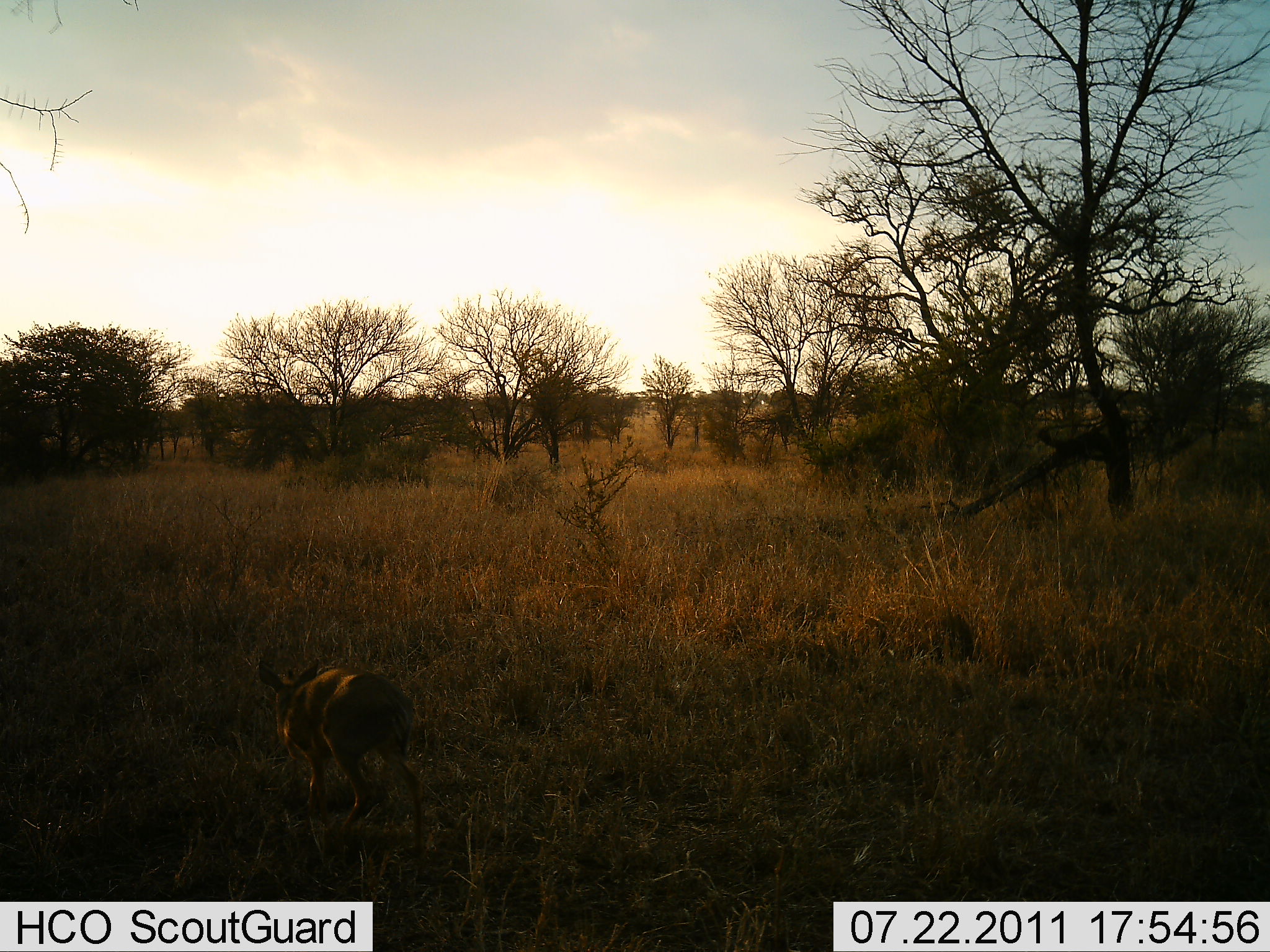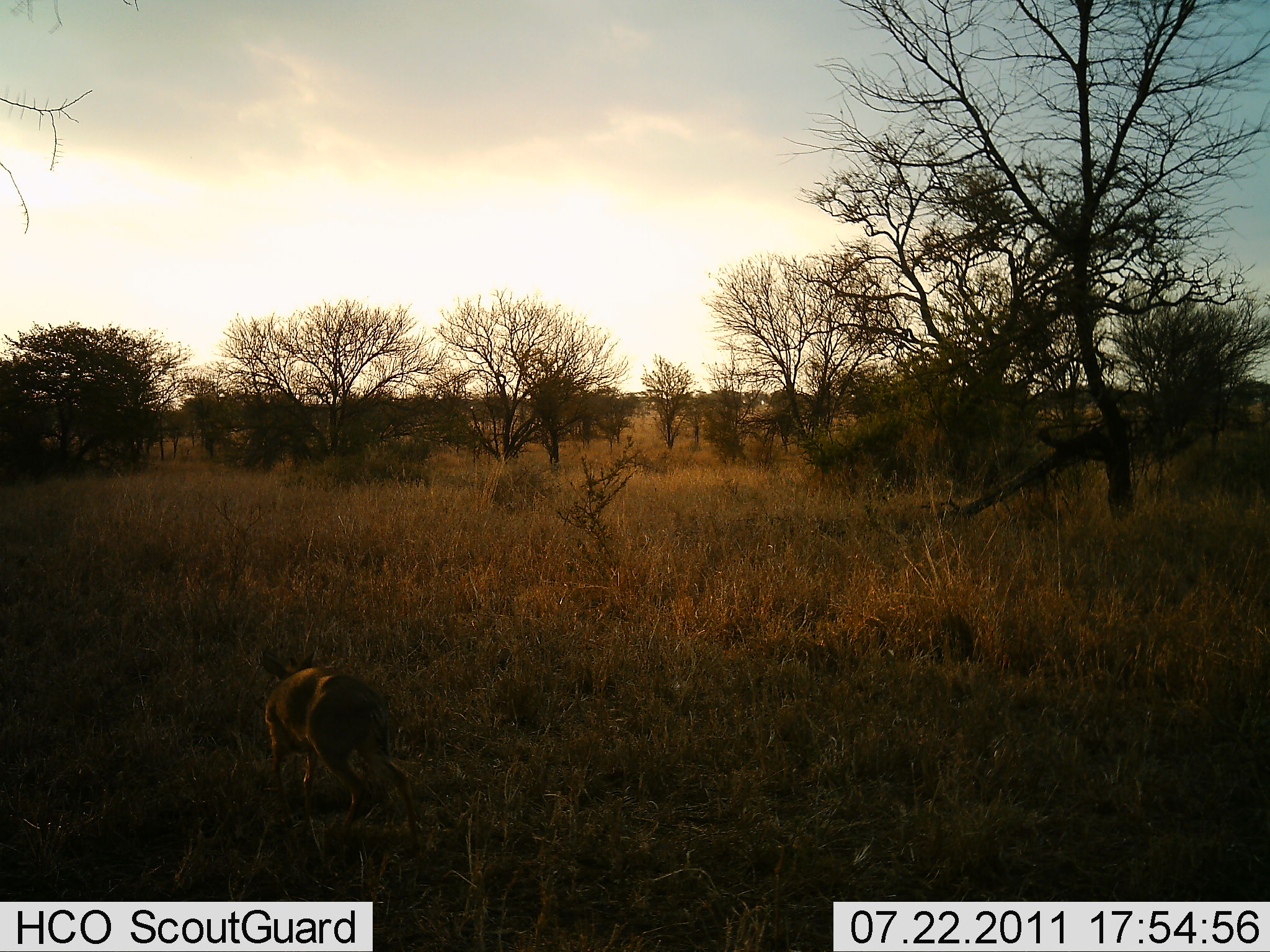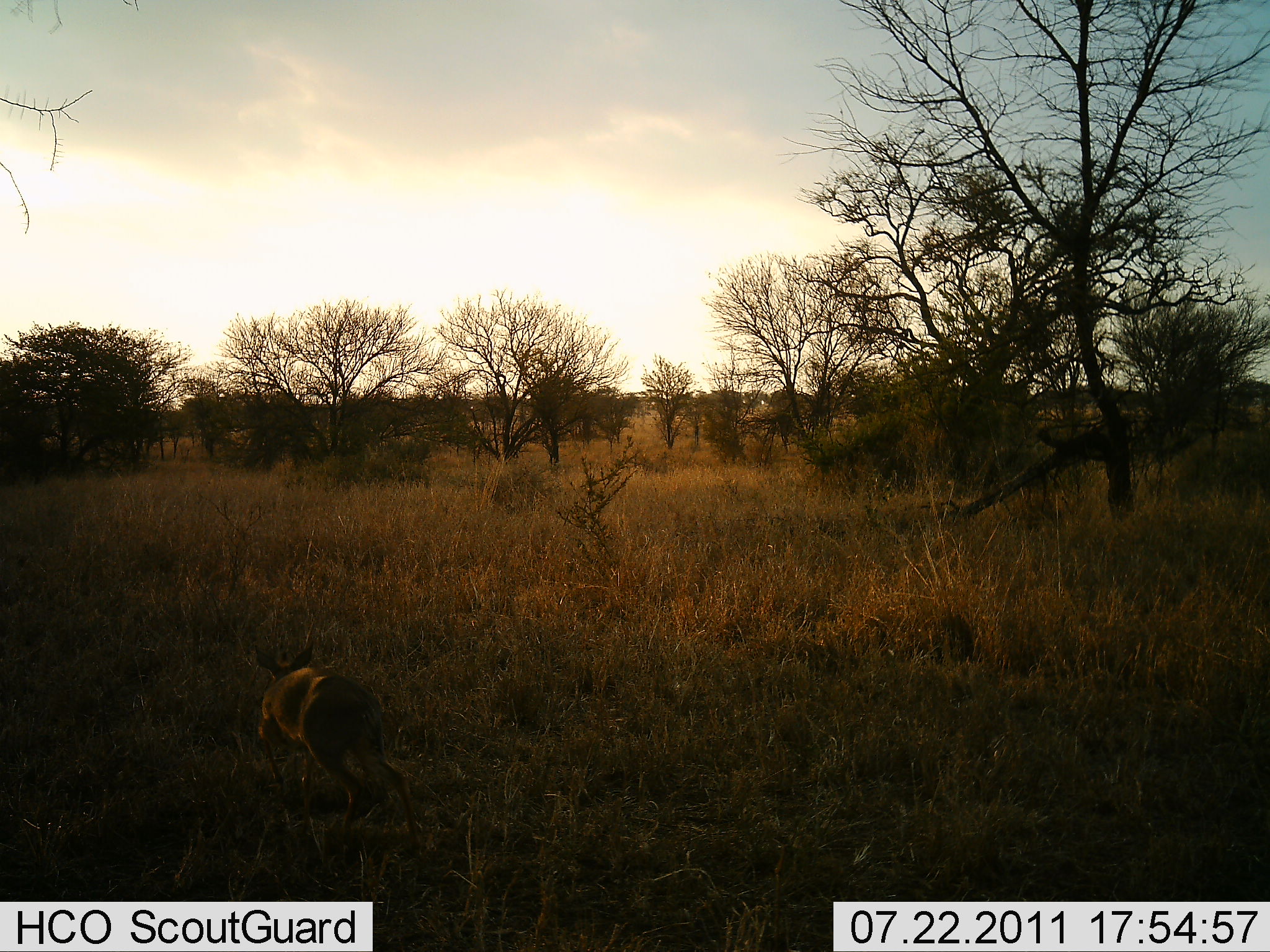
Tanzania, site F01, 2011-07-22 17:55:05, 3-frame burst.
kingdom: Animalia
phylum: Chordata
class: Mammalia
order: Artiodactyla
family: Bovidae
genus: Madoqua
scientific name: Madoqua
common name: dikdik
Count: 1.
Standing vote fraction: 29%.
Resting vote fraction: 0%.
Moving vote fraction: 57%.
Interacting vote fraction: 0%.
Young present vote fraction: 0%.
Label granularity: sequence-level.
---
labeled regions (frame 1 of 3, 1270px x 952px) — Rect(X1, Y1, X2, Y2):
animal: Rect(254, 662, 425, 864)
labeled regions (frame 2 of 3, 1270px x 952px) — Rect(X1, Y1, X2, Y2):
animal: Rect(255, 649, 418, 853)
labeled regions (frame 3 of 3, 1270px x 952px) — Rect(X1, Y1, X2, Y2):
animal: Rect(248, 637, 420, 845)